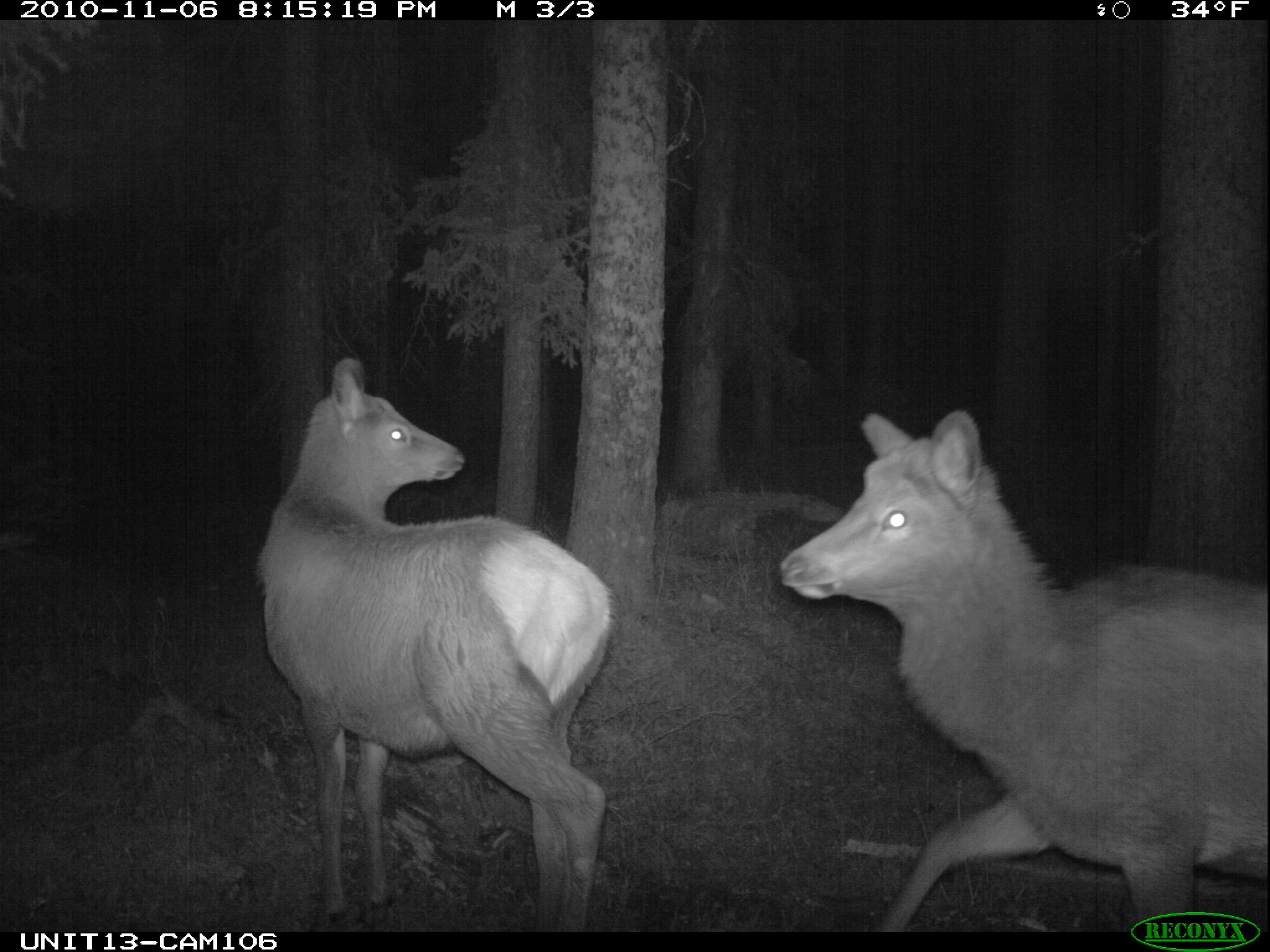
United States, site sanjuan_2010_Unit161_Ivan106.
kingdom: Animalia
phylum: Chordata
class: Mammalia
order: Artiodactyla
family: Cervidae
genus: Cervus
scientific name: Cervus elaphus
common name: red deer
Cervus elaphus (red deer).